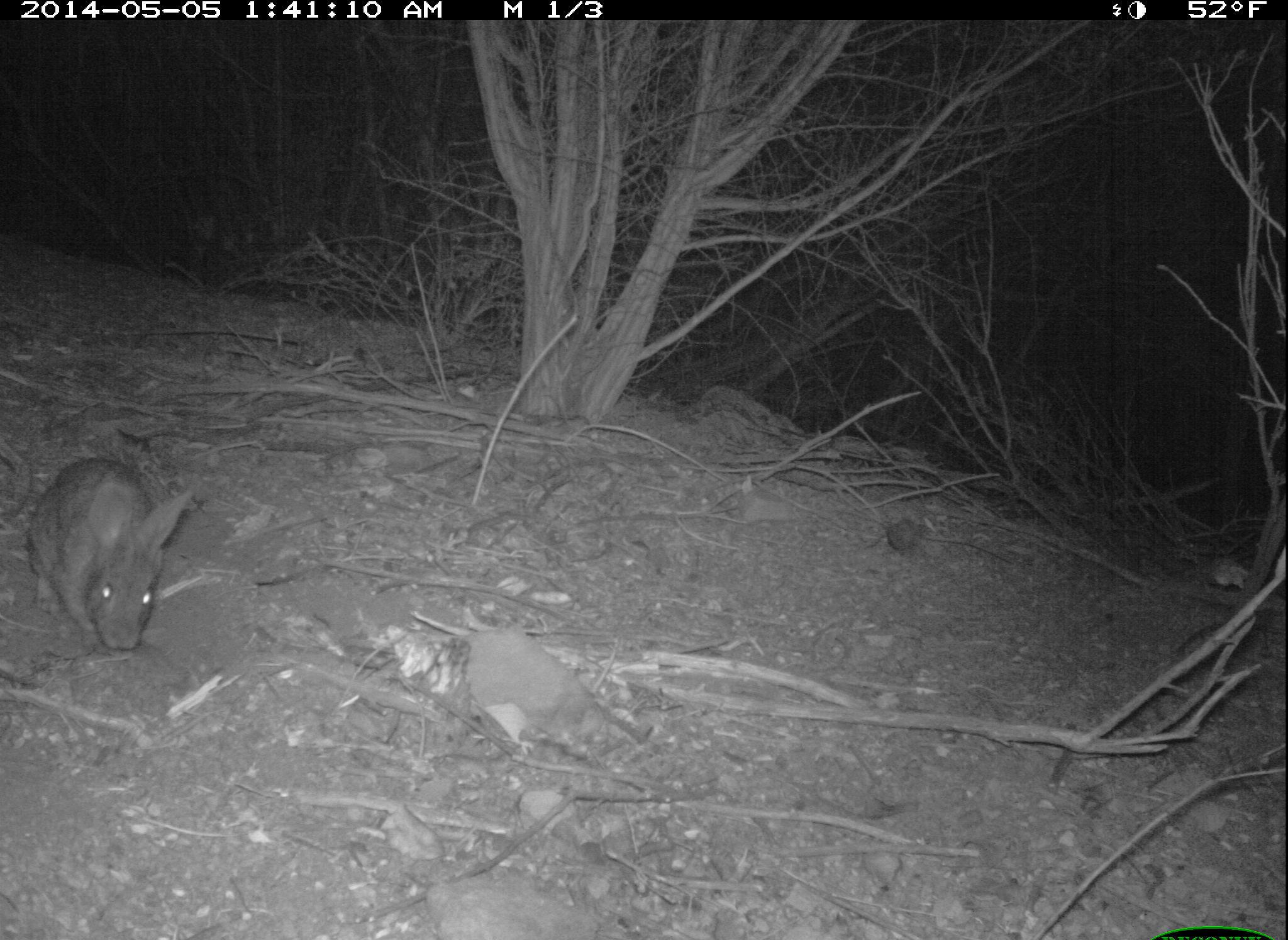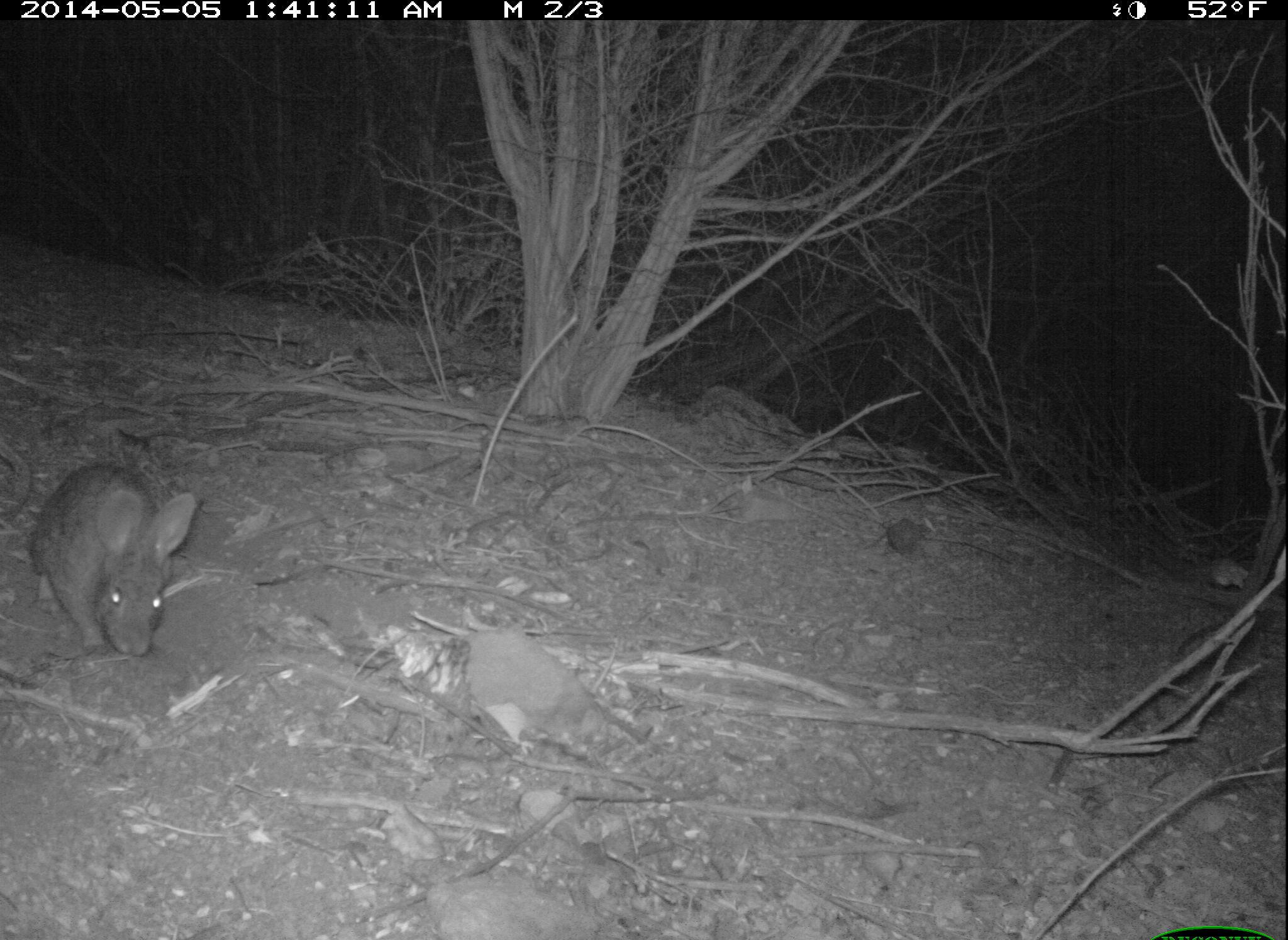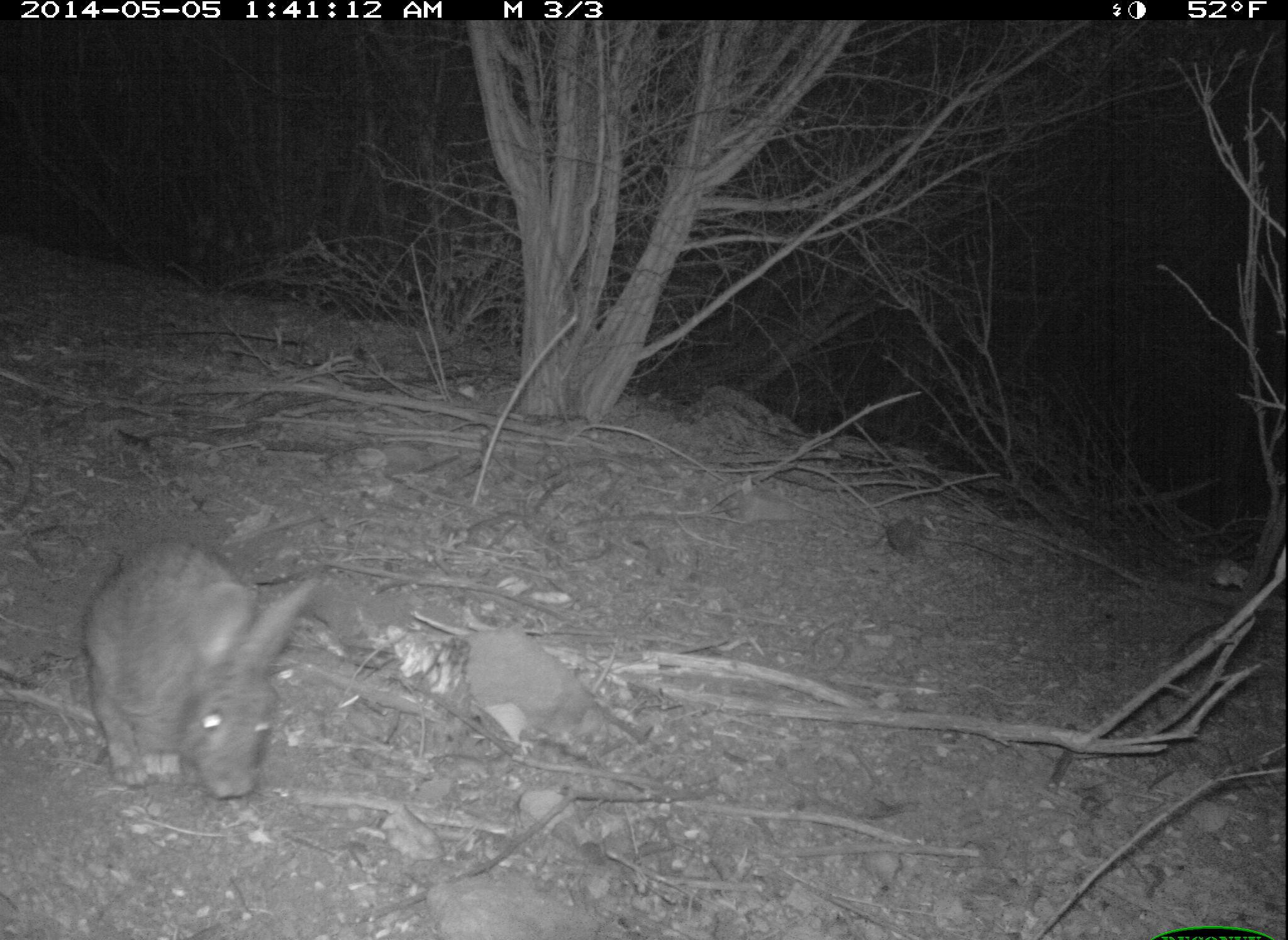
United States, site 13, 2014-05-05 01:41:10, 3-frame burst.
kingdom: Animalia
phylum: Chordata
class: Mammalia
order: Lagomorpha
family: Leporidae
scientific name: Leporidae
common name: rabbits and hares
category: rabbit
Rabbit (rabbits and hares) (Leporidae).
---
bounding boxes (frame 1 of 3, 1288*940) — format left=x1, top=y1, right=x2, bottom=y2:
rabbit: left=26, top=457, right=196, bottom=654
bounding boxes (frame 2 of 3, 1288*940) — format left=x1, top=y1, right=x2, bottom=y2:
rabbit: left=27, top=462, right=199, bottom=659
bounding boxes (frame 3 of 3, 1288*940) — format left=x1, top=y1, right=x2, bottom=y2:
rabbit: left=80, top=541, right=324, bottom=803